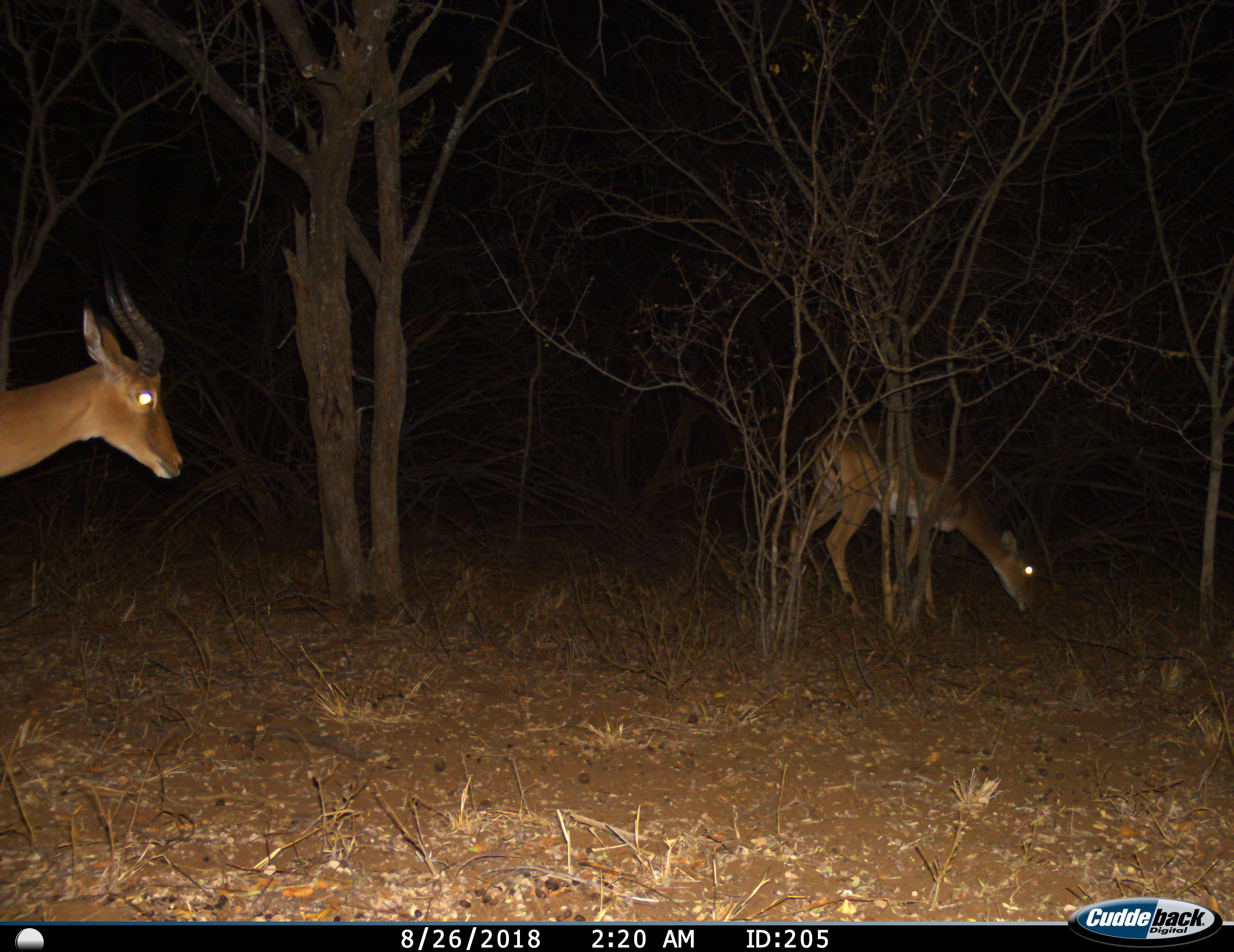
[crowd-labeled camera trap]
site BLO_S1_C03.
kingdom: Animalia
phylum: Chordata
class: Mammalia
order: Artiodactyla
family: Bovidae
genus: Aepyceros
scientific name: Aepyceros melampus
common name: impala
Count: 2.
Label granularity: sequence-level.